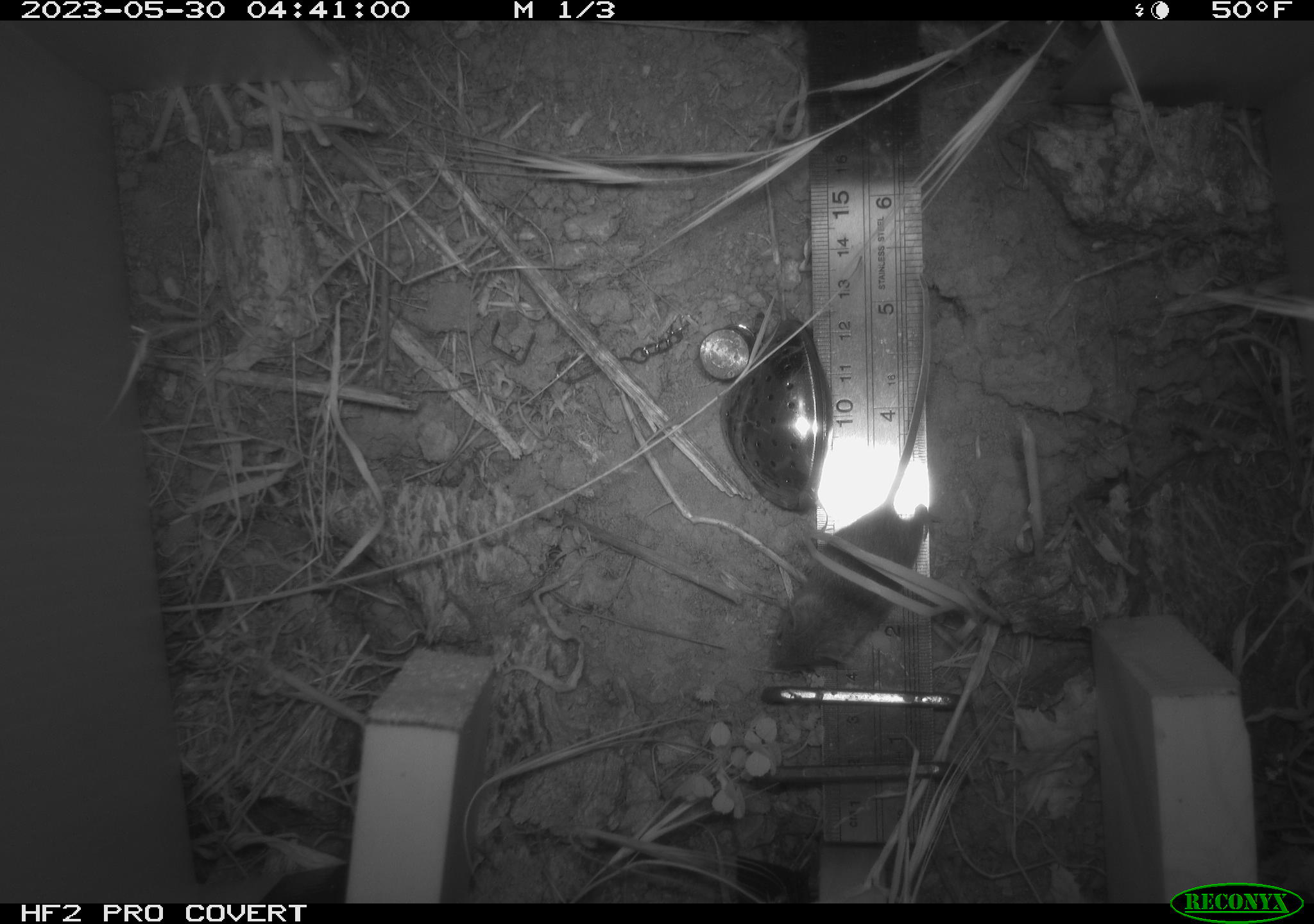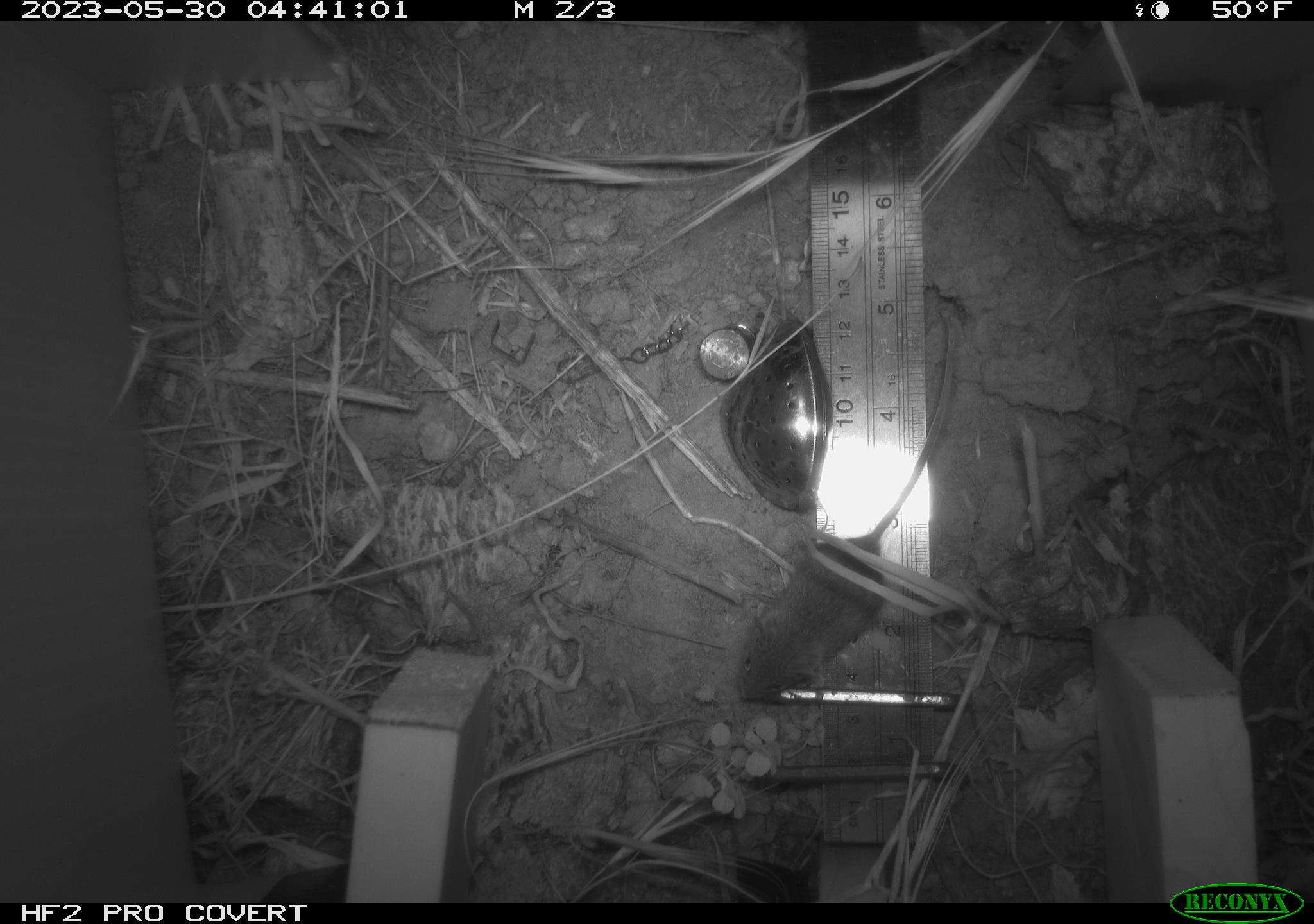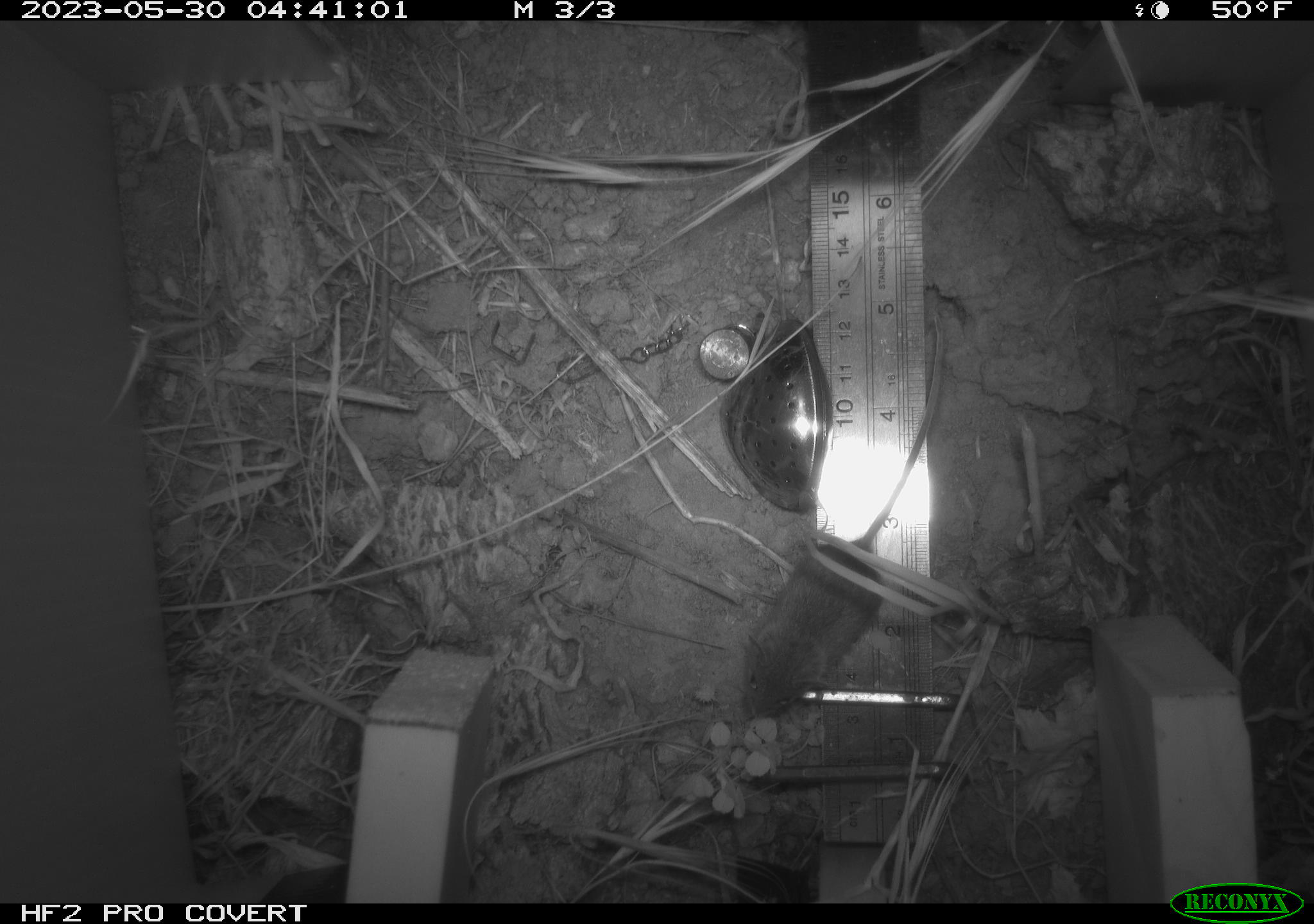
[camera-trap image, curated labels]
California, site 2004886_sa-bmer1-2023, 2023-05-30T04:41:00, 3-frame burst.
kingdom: Animalia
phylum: Chordata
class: Mammalia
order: Rodentia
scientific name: Rodentia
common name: mouse species